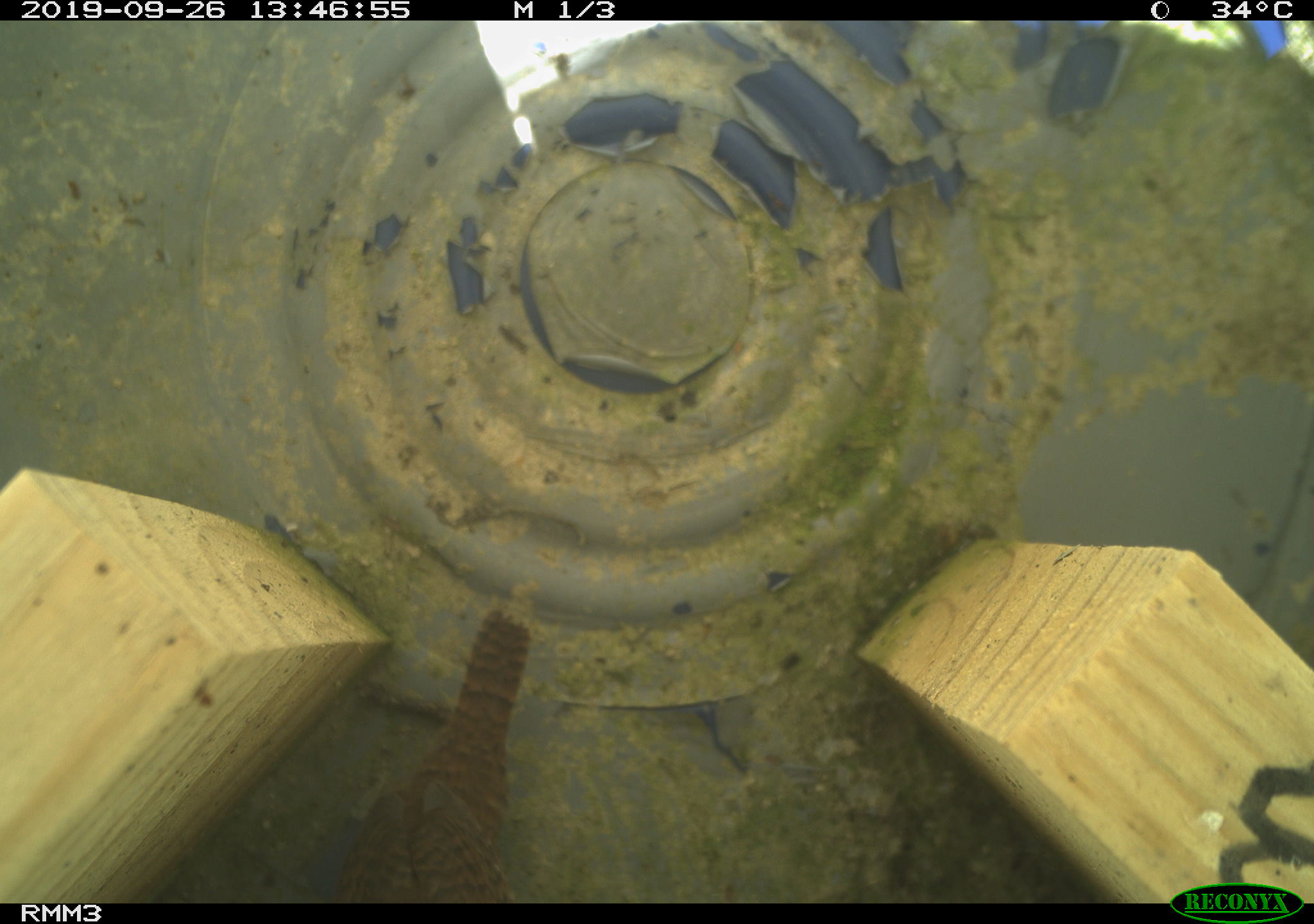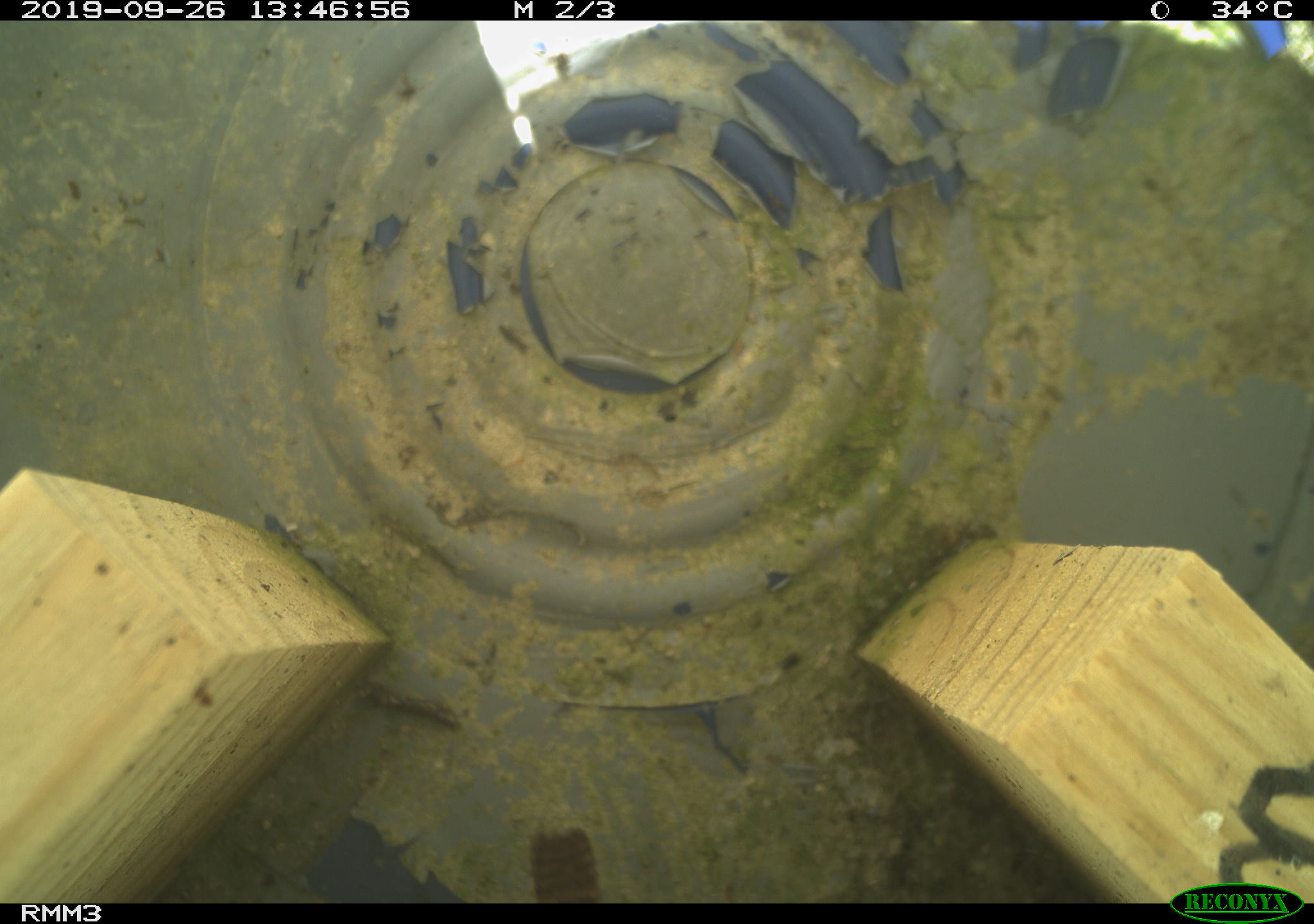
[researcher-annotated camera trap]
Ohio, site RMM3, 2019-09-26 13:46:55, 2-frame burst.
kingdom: Animalia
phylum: Chordata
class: Aves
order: Passeriformes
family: Troglodytidae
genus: Troglodytes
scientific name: Troglodytes aedon aedon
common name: northern house wren